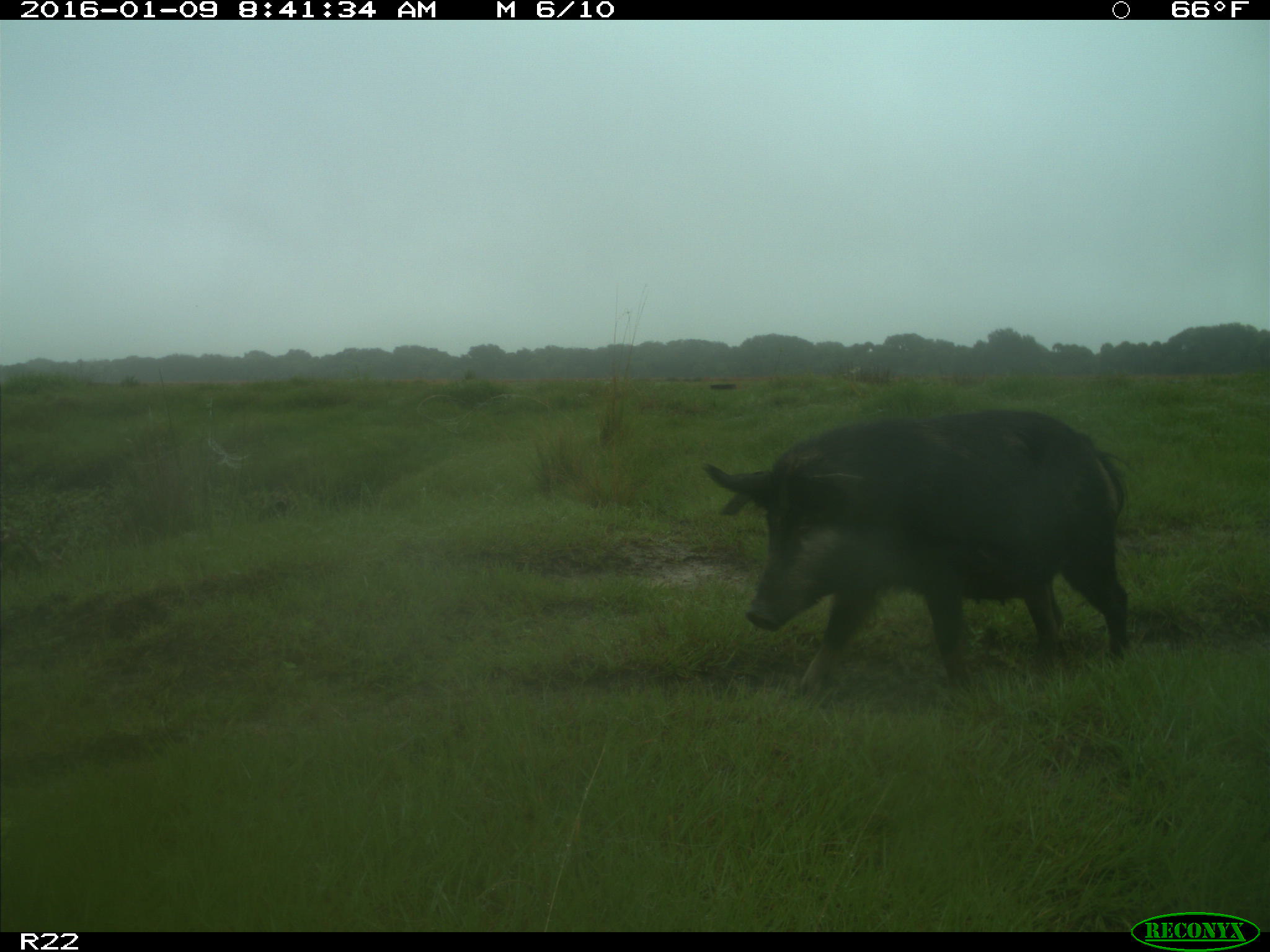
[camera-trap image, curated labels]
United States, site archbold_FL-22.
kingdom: Animalia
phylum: Chordata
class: Mammalia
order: Artiodactyla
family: Suidae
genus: Sus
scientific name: Sus scrofa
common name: wild boar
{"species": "Sus scrofa (wild boar)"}